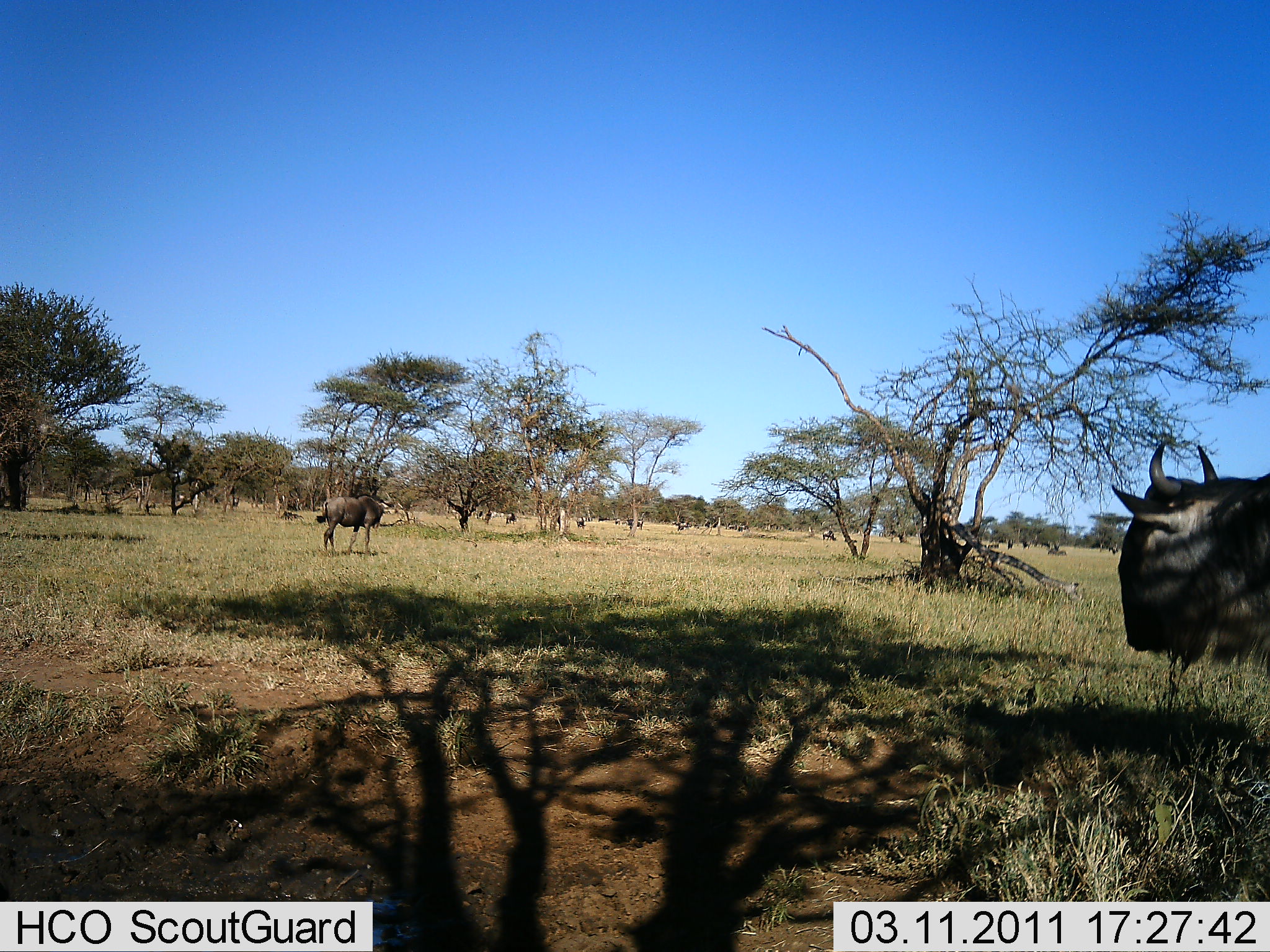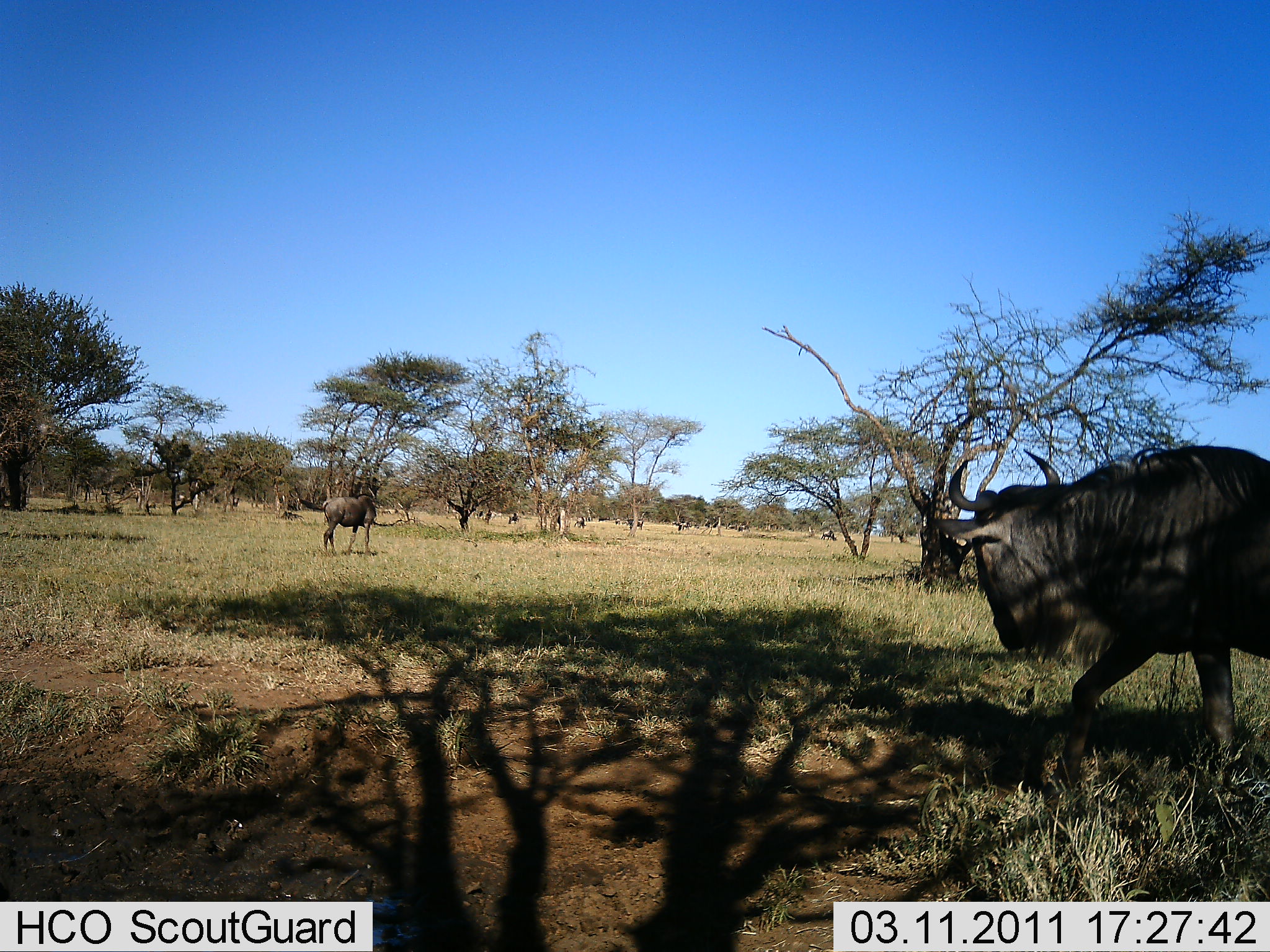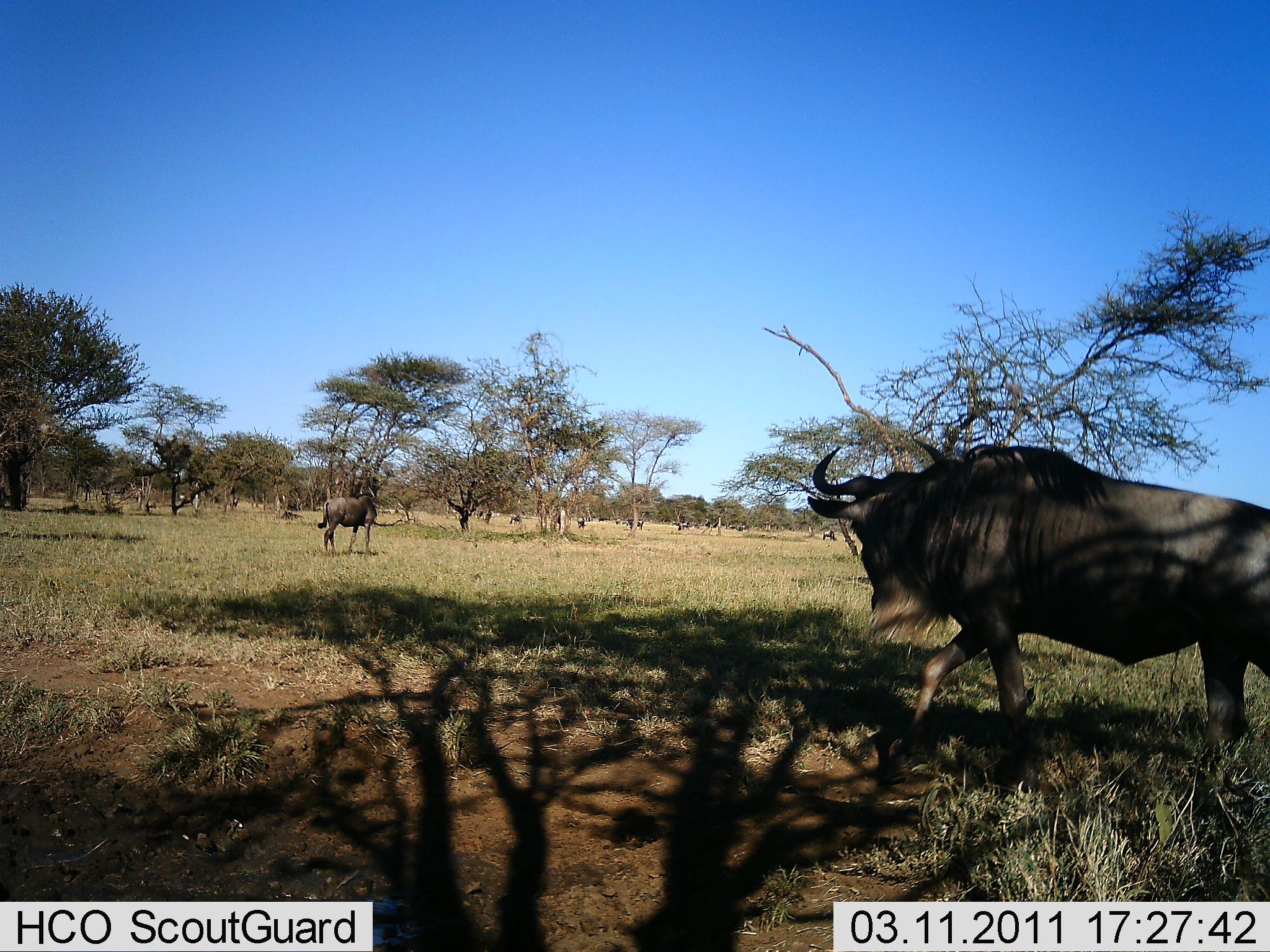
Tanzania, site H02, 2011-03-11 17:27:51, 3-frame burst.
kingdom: Animalia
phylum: Chordata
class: Mammalia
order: Artiodactyla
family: Bovidae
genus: Connochaetes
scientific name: Connochaetes taurinus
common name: blue wildebeest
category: wildebeest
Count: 3.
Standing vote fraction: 62%.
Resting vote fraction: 8%.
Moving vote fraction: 85%.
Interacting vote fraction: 0%.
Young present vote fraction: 0%.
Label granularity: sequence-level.